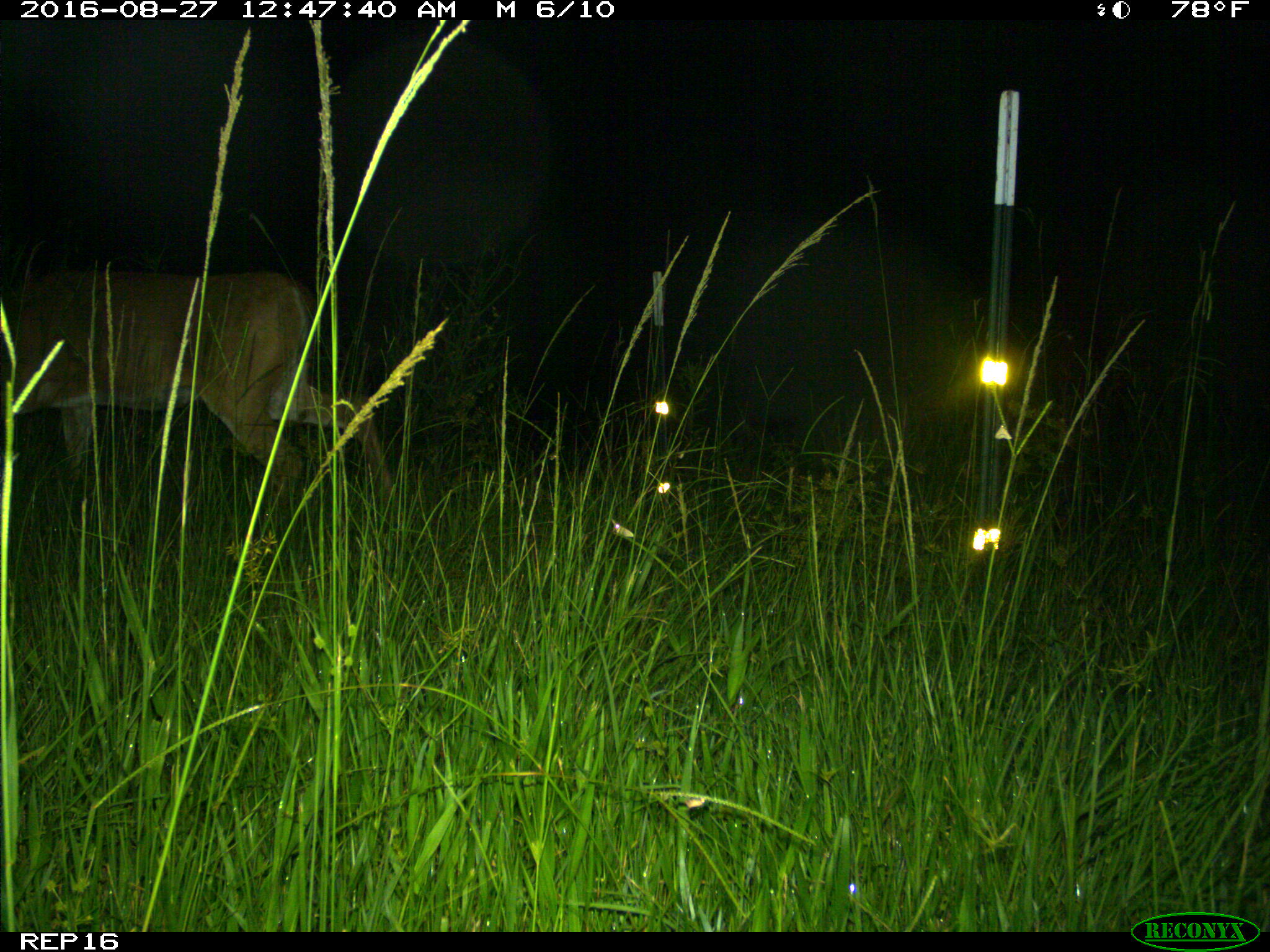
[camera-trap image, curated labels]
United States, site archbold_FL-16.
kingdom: Animalia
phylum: Chordata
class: Mammalia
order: Artiodactyla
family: Cervidae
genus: Odocoileus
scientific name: Odocoileus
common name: deer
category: unidentified deer